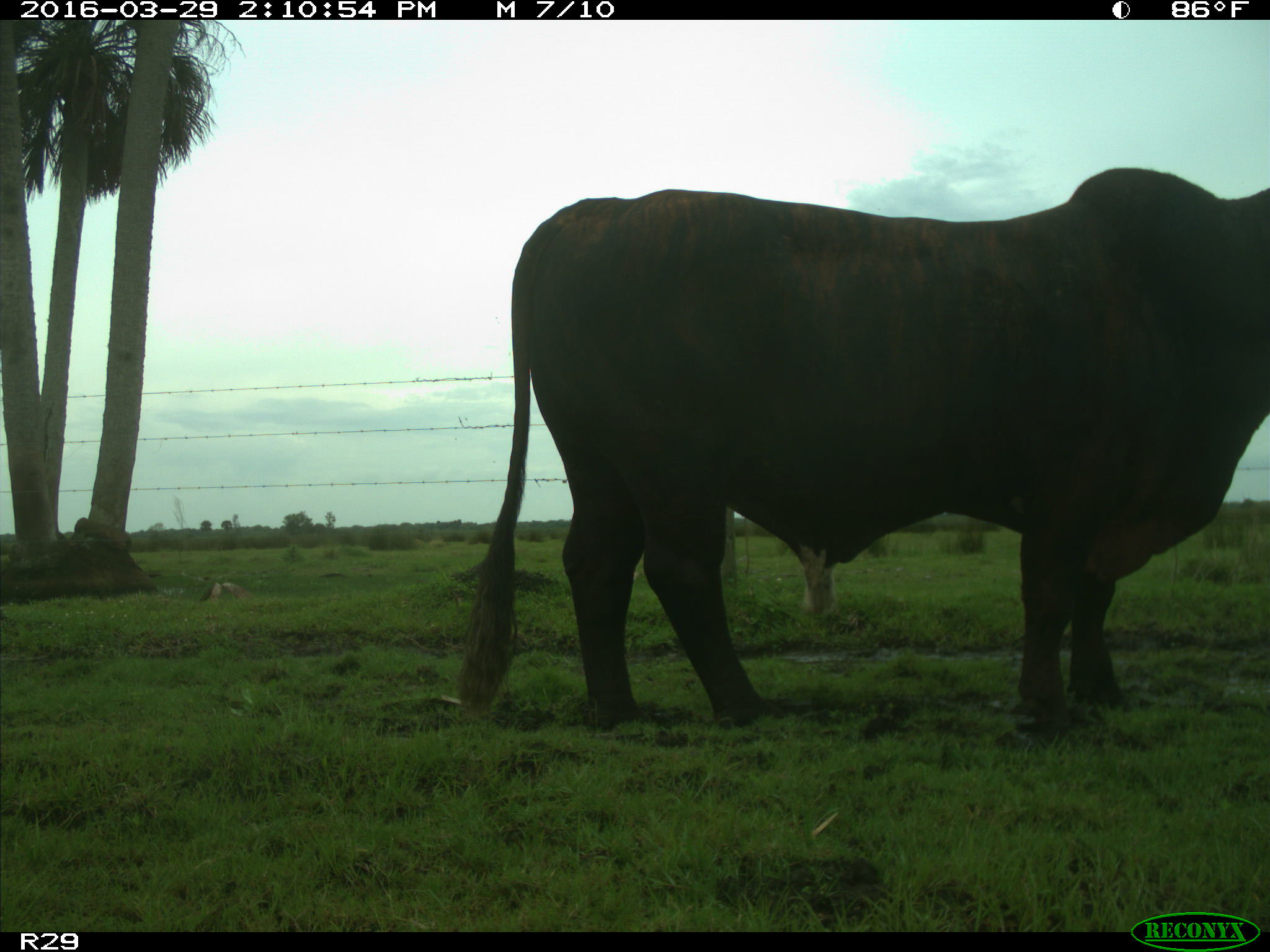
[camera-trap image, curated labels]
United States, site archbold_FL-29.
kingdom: Animalia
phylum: Chordata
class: Mammalia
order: Artiodactyla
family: Bovidae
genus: Bos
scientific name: Bos taurus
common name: domestic cow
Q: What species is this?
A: Bos taurus (domestic cow).